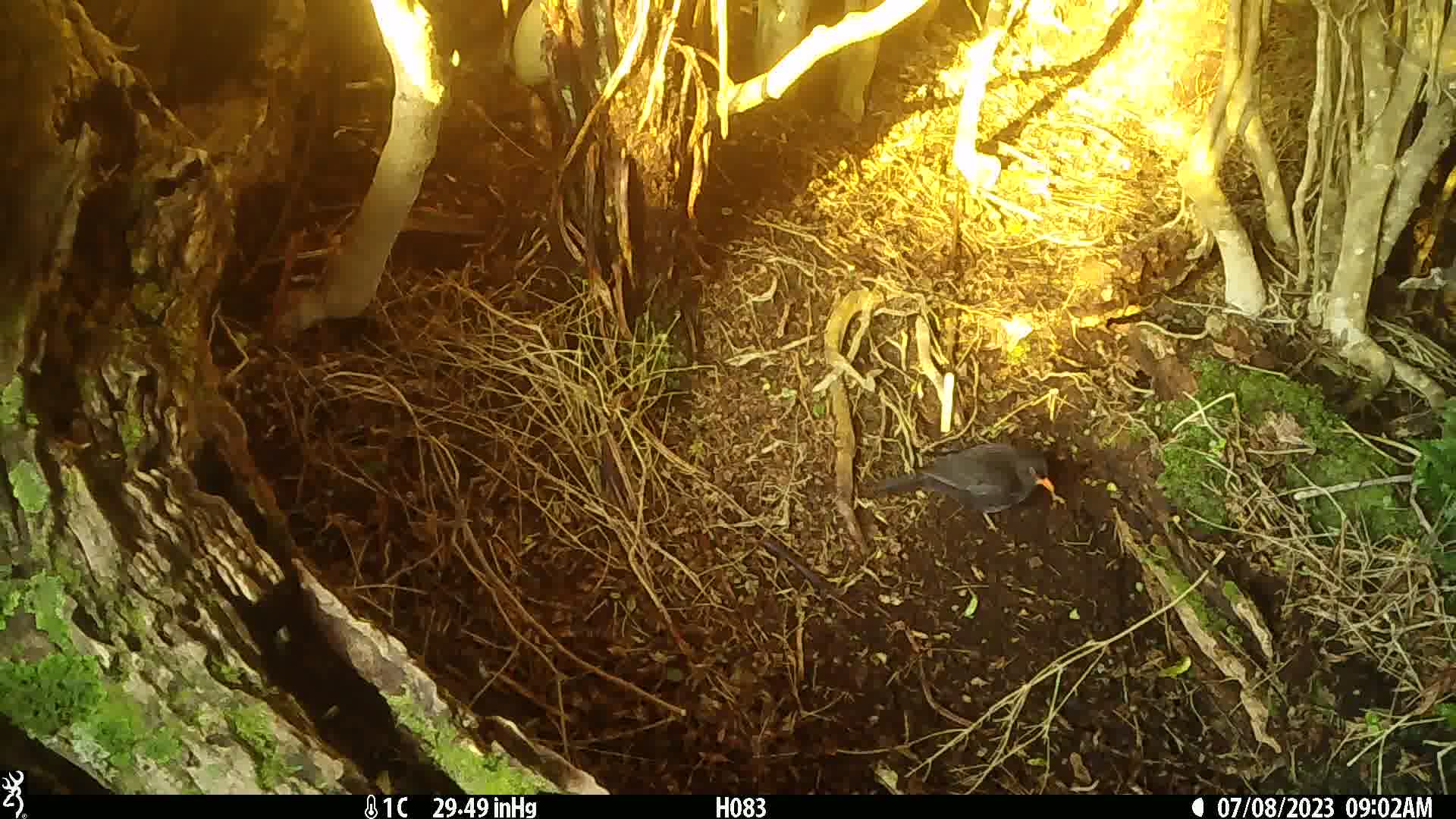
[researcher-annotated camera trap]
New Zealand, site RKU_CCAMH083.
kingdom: Animalia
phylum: Chordata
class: Aves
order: Passeriformes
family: Turdidae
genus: Turdus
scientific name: Turdus merula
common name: eurasian blackbird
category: blackbird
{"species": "blackbird (eurasian blackbird) (Turdus merula)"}